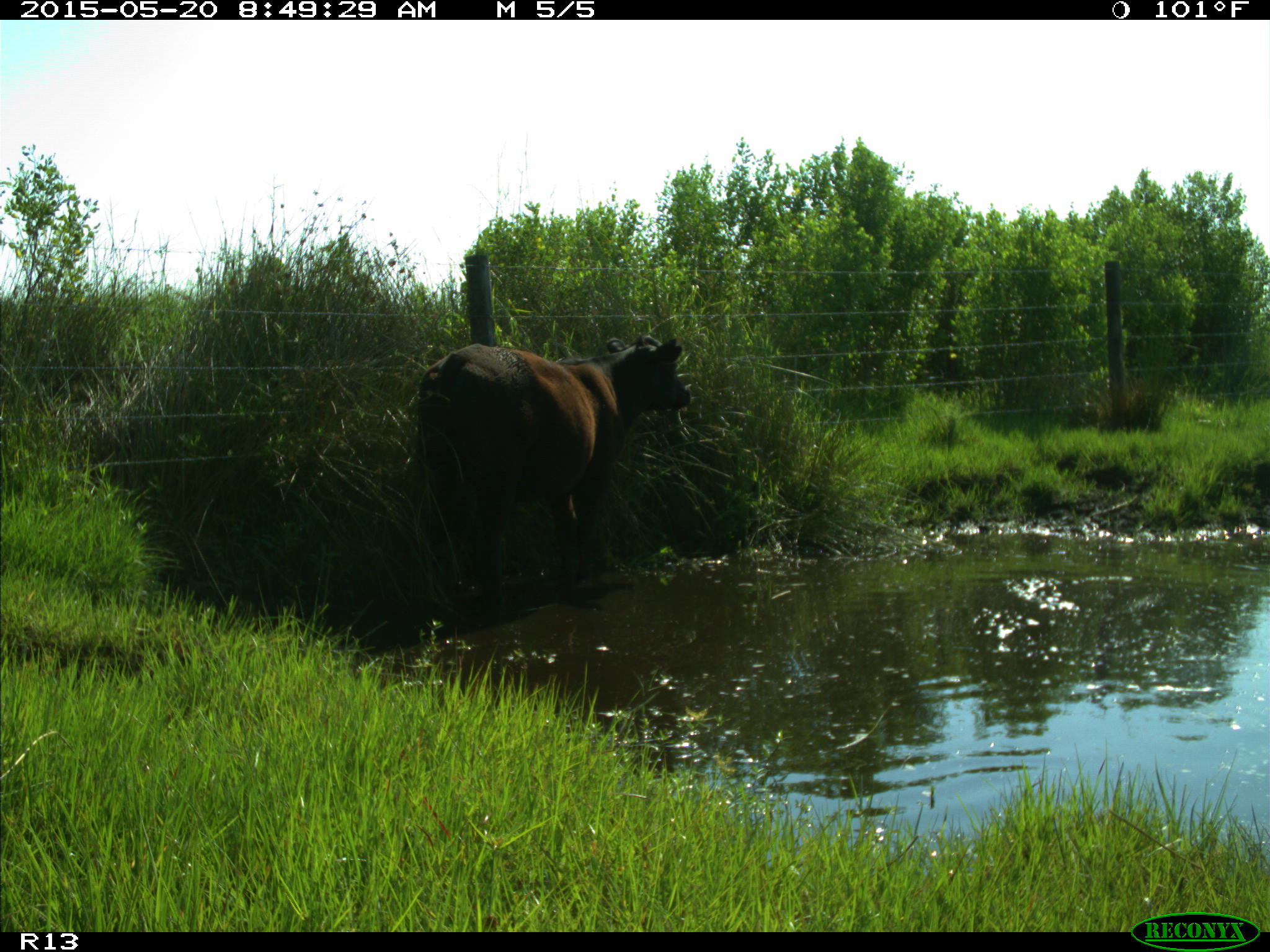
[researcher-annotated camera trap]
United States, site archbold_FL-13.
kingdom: Animalia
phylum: Chordata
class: Mammalia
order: Artiodactyla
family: Bovidae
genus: Bos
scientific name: Bos taurus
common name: domestic cow